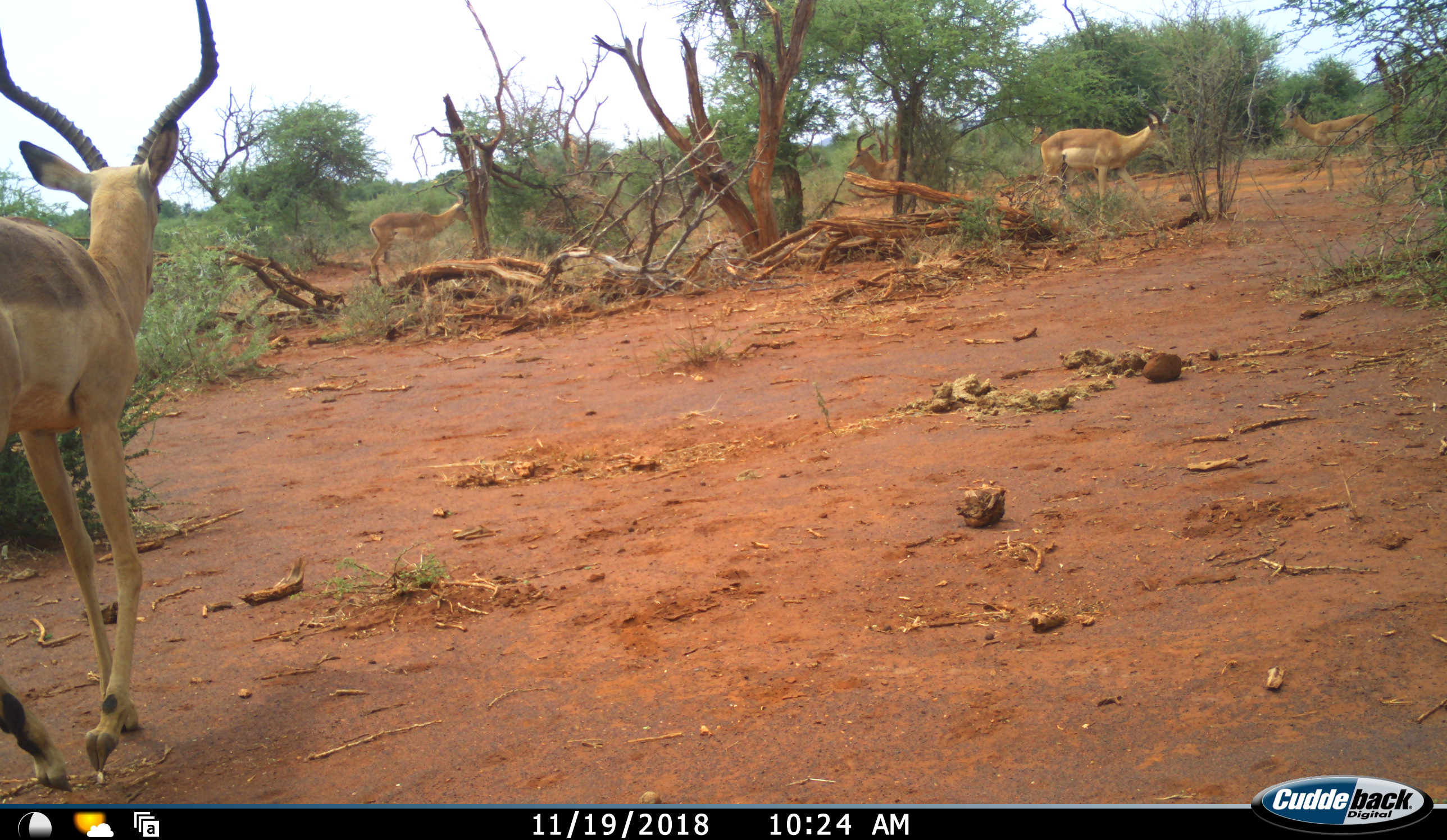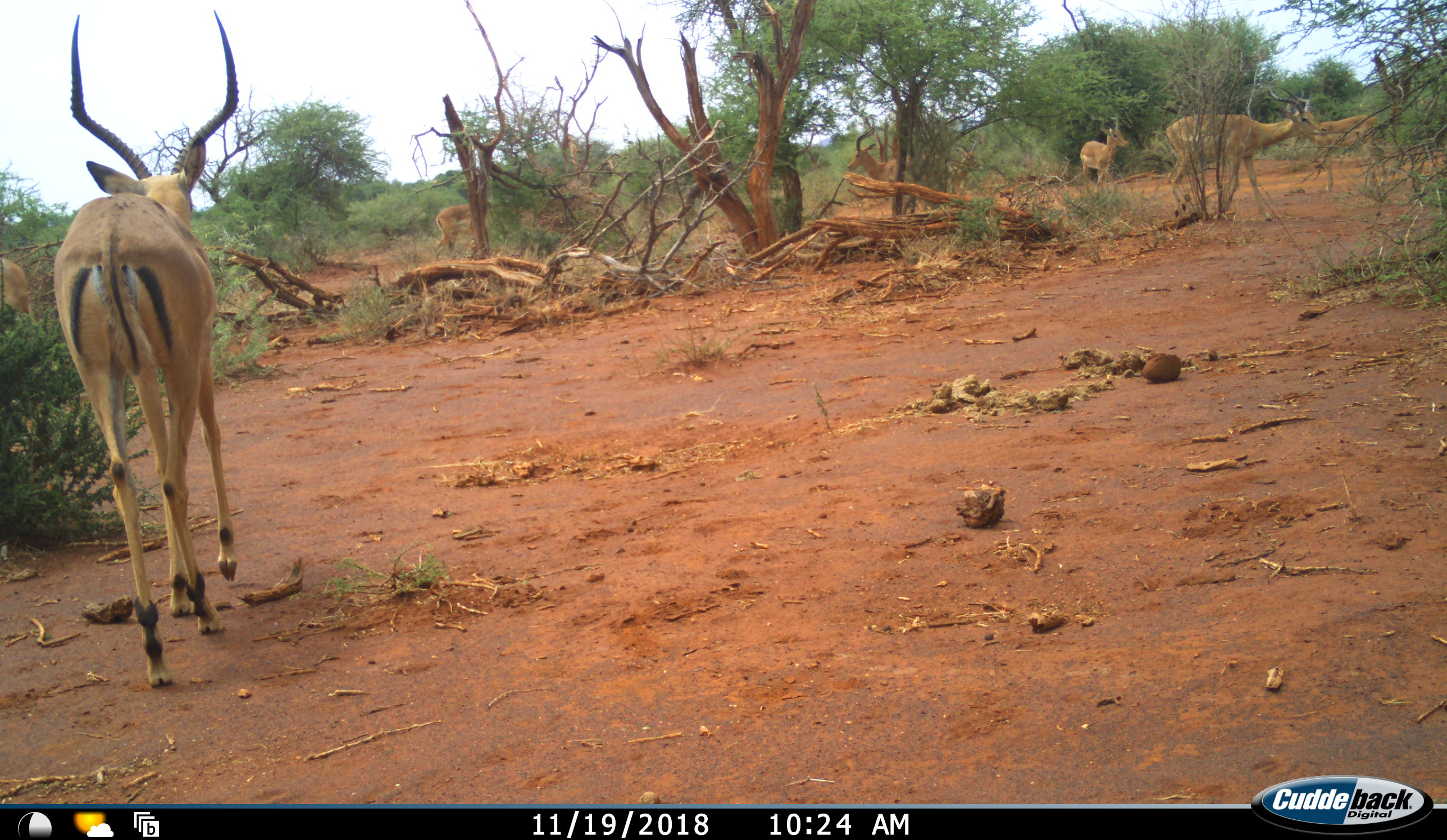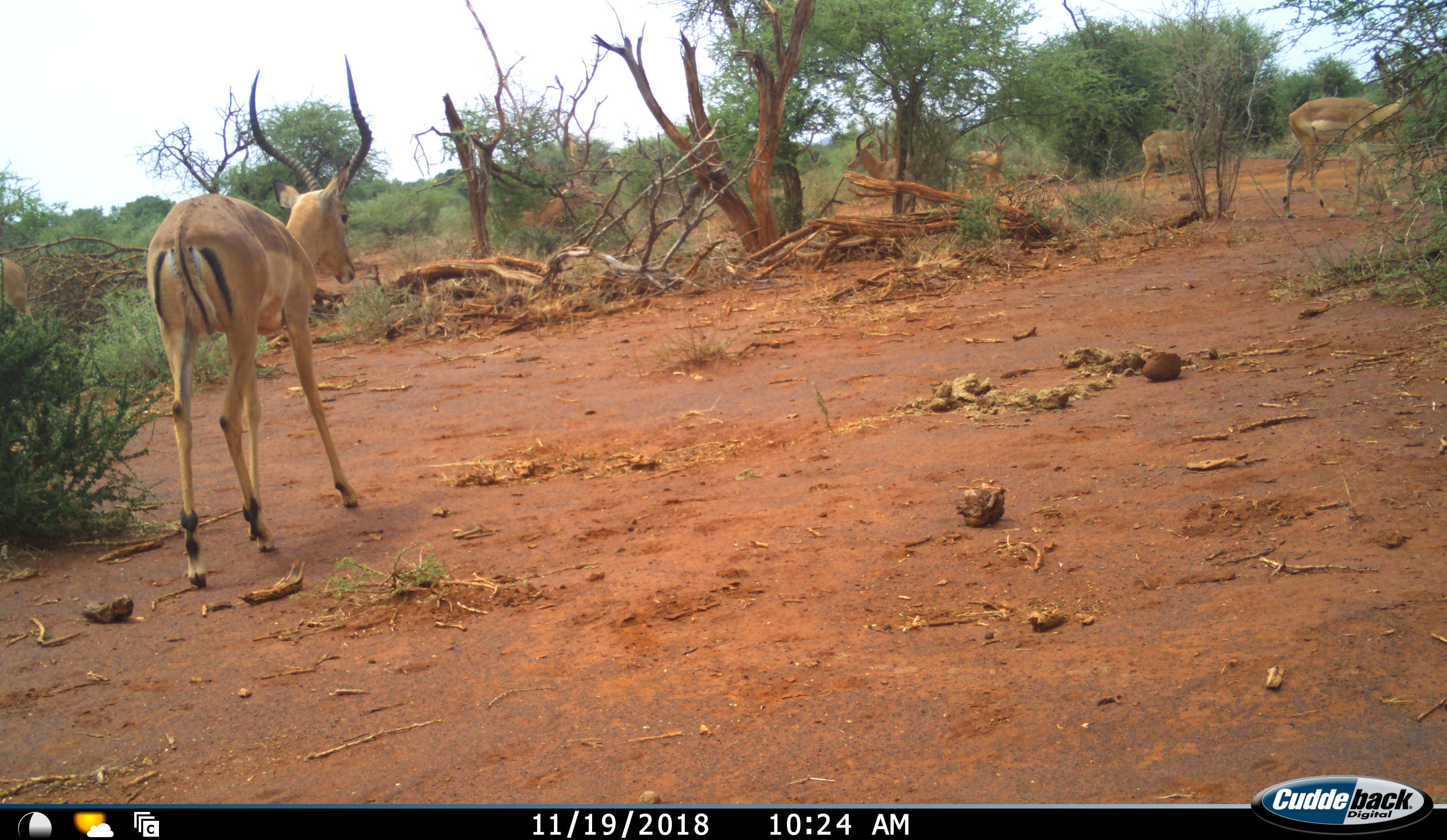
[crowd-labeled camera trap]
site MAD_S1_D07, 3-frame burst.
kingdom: Animalia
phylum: Chordata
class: Mammalia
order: Artiodactyla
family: Bovidae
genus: Aepyceros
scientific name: Aepyceros melampus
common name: impala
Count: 6.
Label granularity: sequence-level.